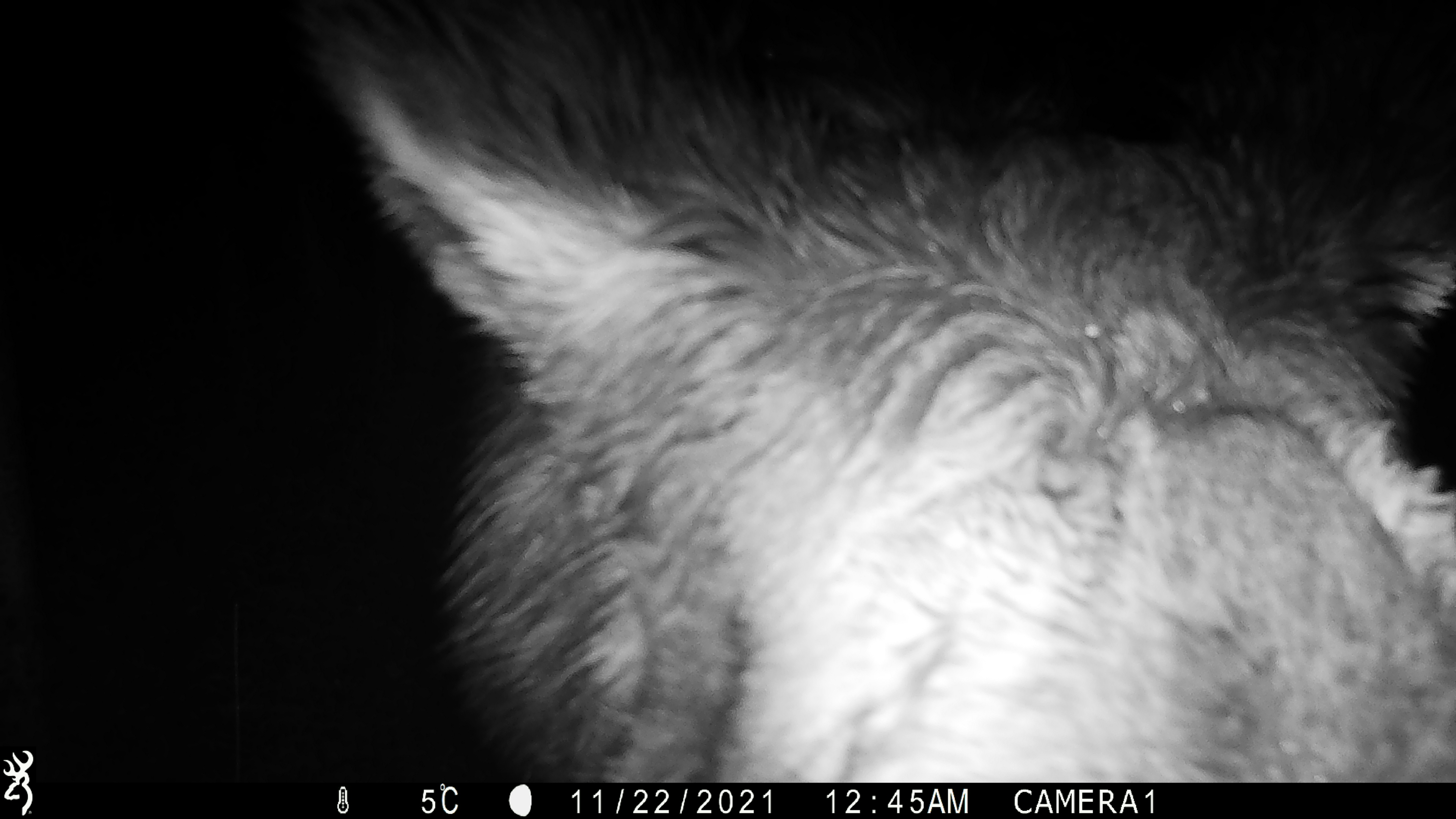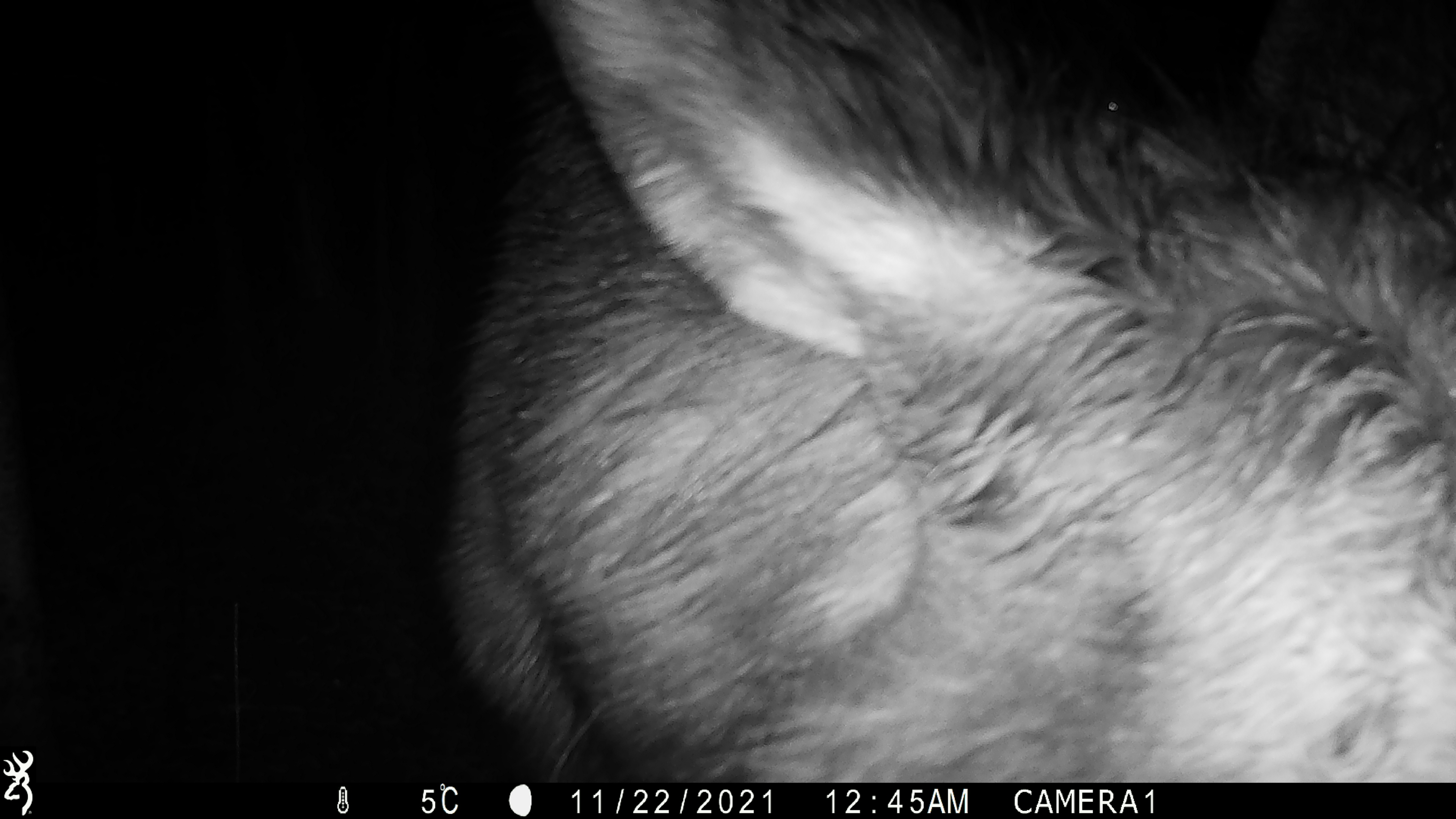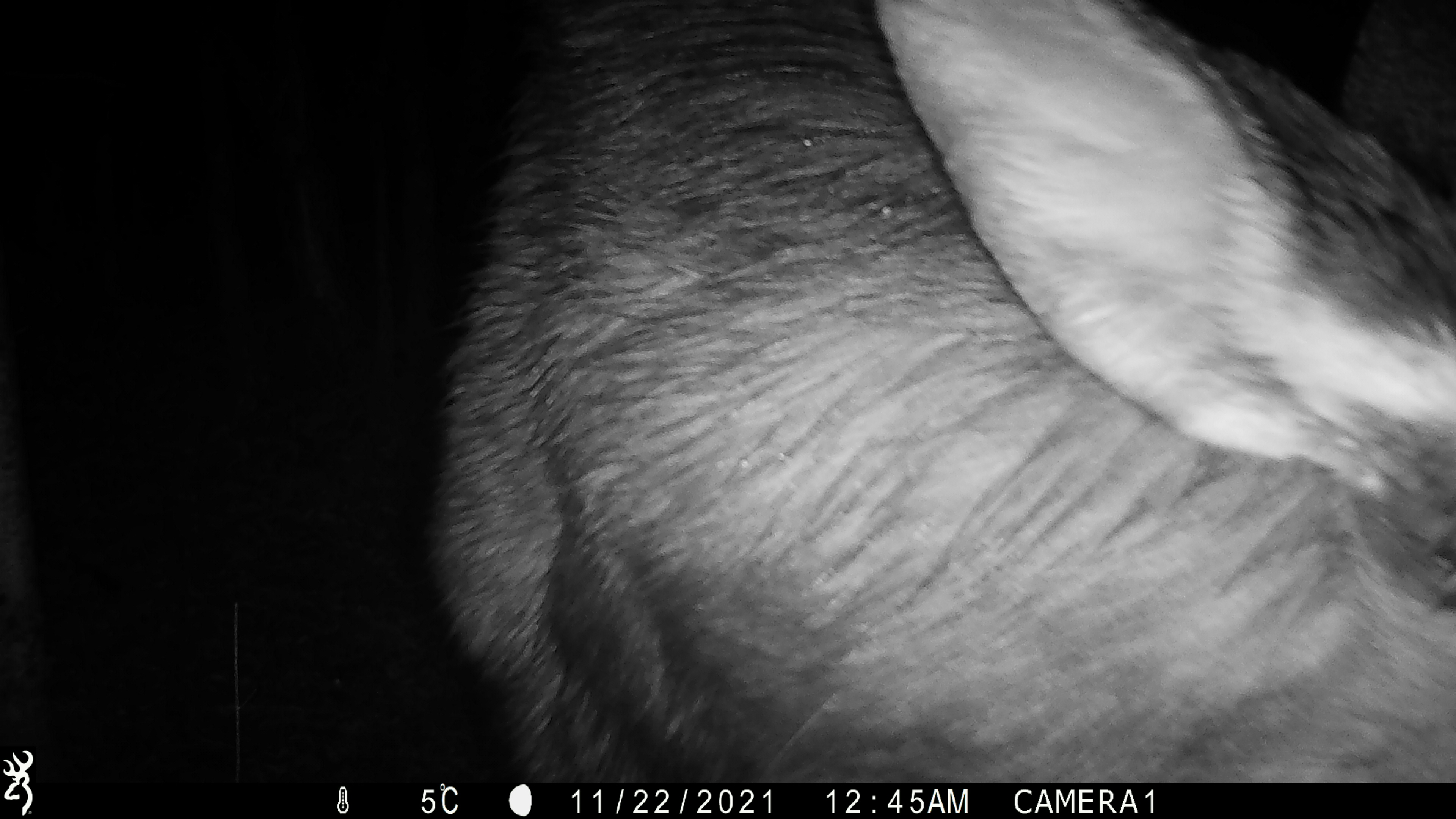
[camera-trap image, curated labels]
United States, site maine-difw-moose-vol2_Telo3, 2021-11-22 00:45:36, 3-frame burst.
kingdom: Animalia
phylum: Chordata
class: Mammalia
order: Artiodactyla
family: Cervidae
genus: Alces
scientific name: Alces alces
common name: moose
Moose (Alces alces).